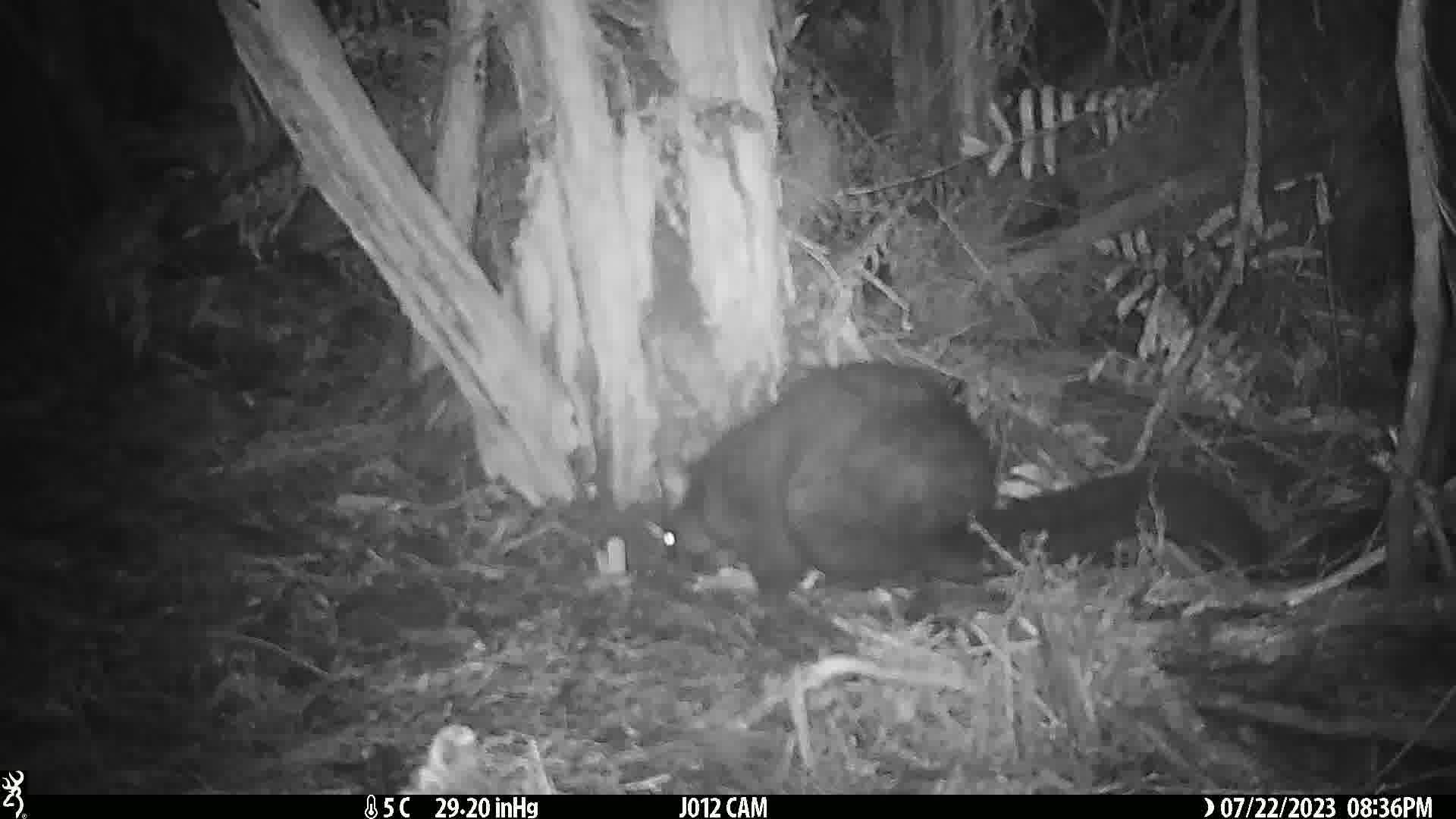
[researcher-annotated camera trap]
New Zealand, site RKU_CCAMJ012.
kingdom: Animalia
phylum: Chordata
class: Mammalia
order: Diprotodontia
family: Phalangeridae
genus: Trichosurus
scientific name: Trichosurus vulpecula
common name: common brushtail possum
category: possum